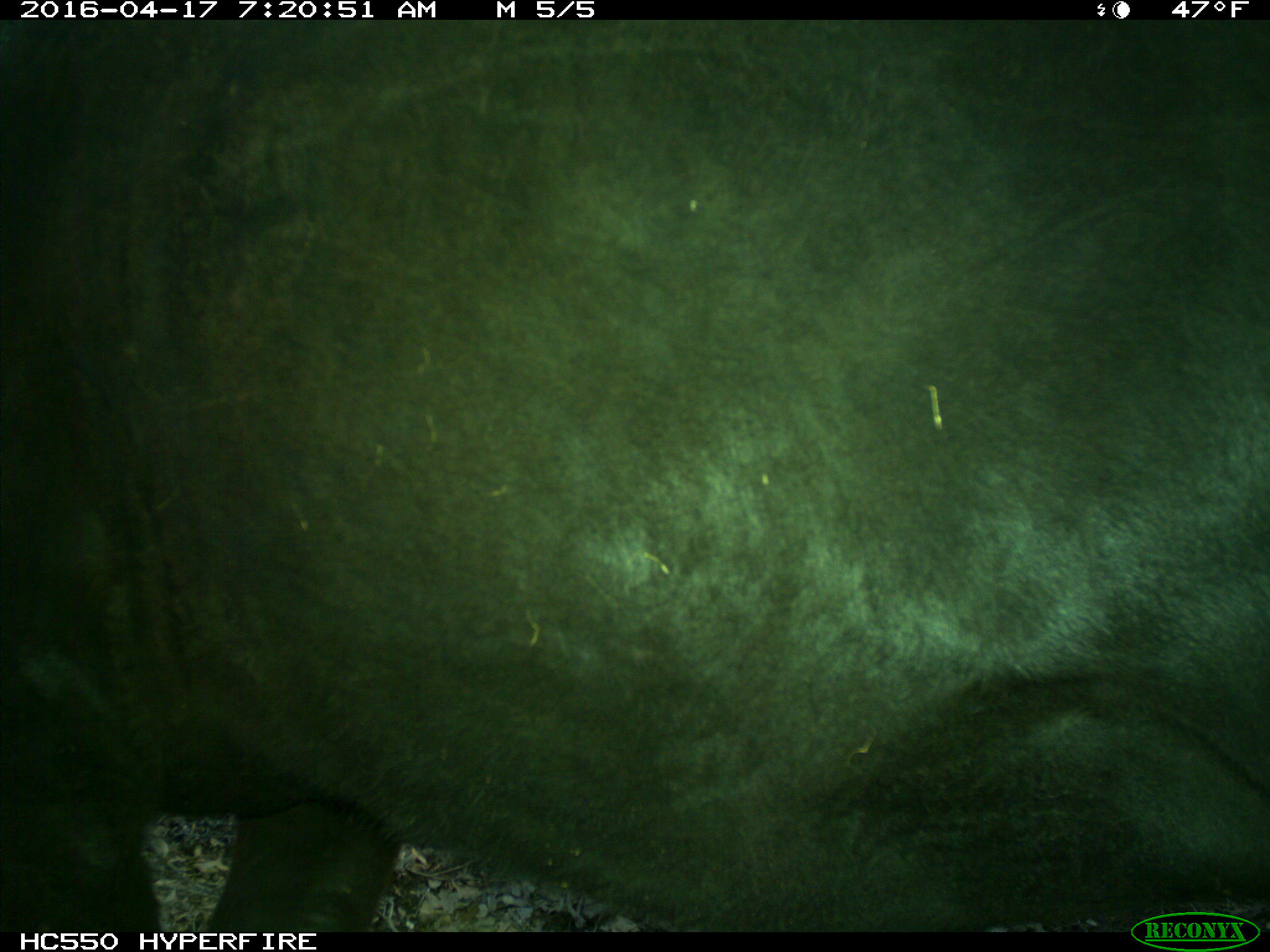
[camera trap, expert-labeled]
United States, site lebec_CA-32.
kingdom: Animalia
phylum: Chordata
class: Mammalia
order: Artiodactyla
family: Bovidae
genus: Bos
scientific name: Bos taurus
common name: domestic cow